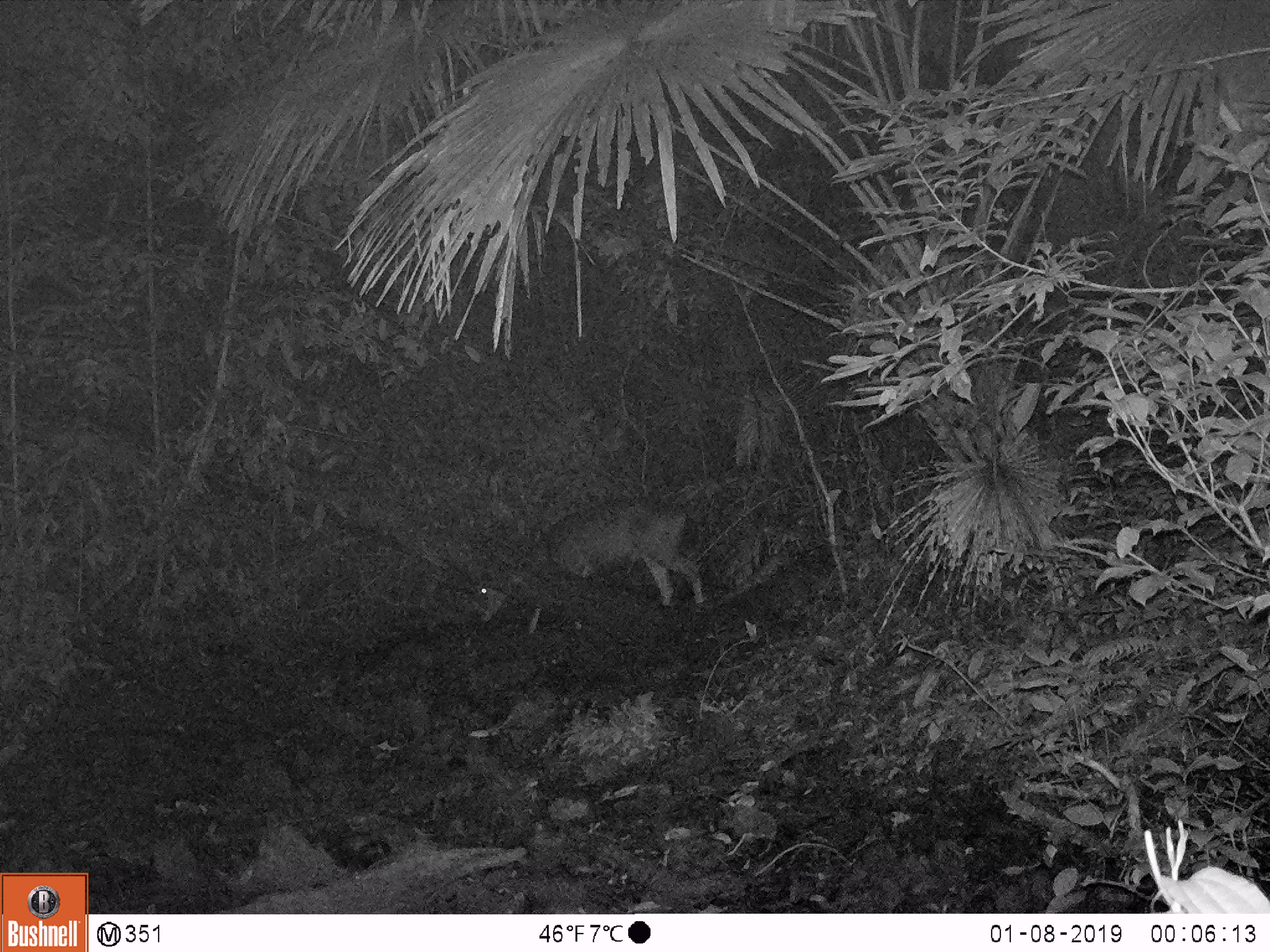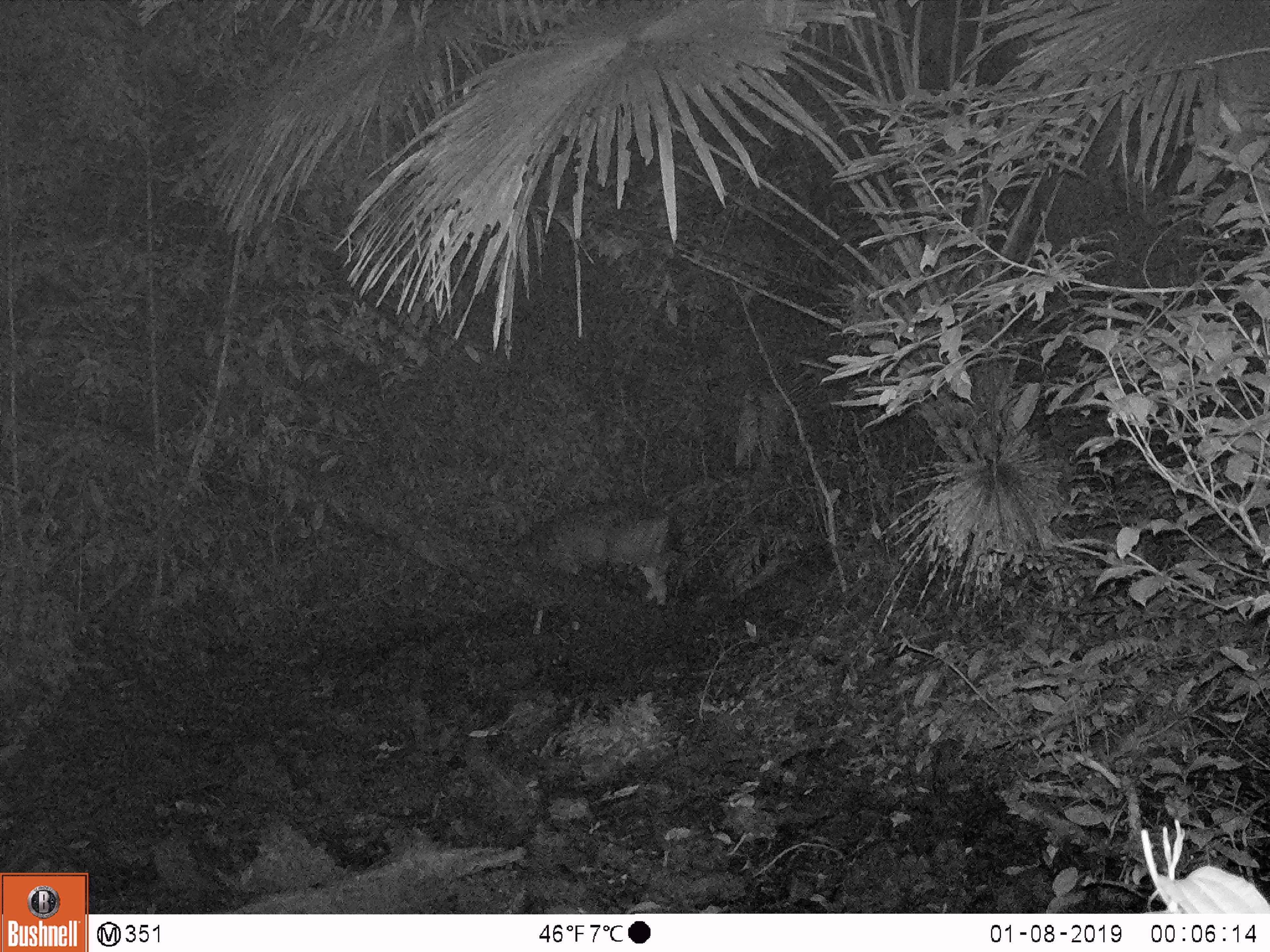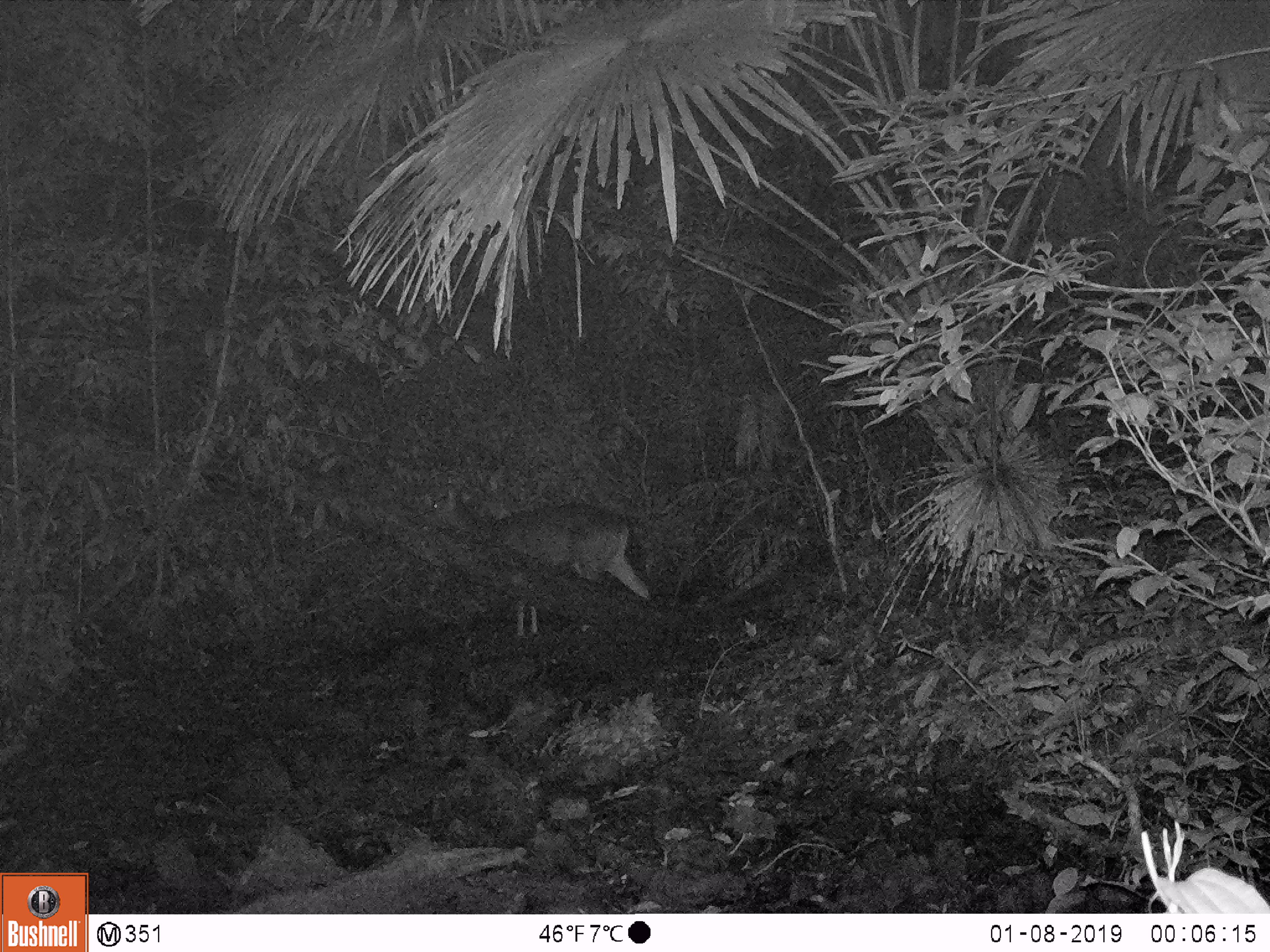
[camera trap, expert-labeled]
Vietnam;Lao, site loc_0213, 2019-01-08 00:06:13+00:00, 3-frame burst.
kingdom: Animalia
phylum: Chordata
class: Mammalia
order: Artiodactyla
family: Cervidae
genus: Rusa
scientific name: Rusa unicolor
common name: sambar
Sambar (Rusa unicolor). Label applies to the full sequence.